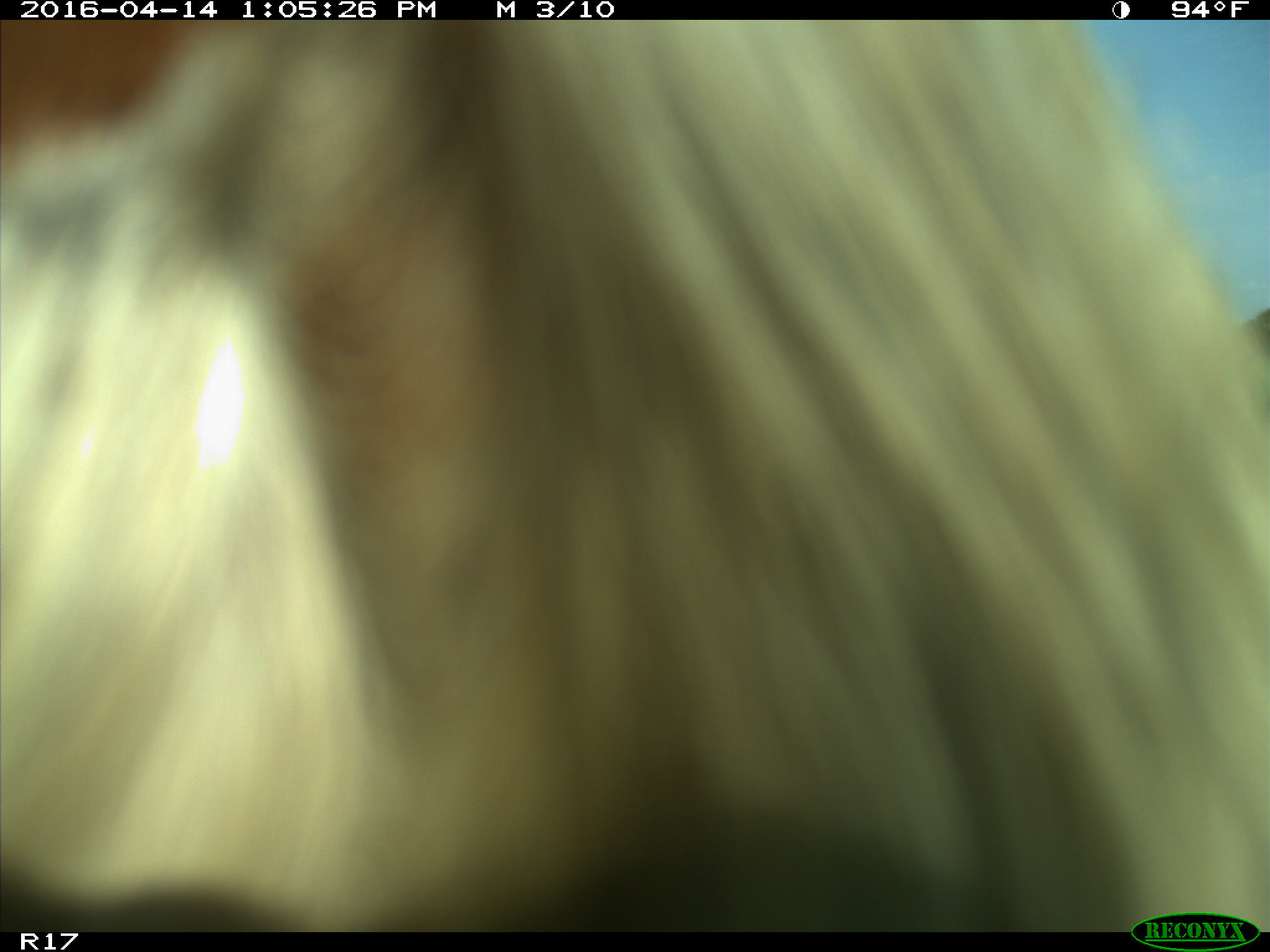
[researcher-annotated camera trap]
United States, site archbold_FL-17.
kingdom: Animalia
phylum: Chordata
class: Mammalia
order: Artiodactyla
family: Bovidae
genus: Bos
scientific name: Bos taurus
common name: domestic cow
Bos taurus (domestic cow).